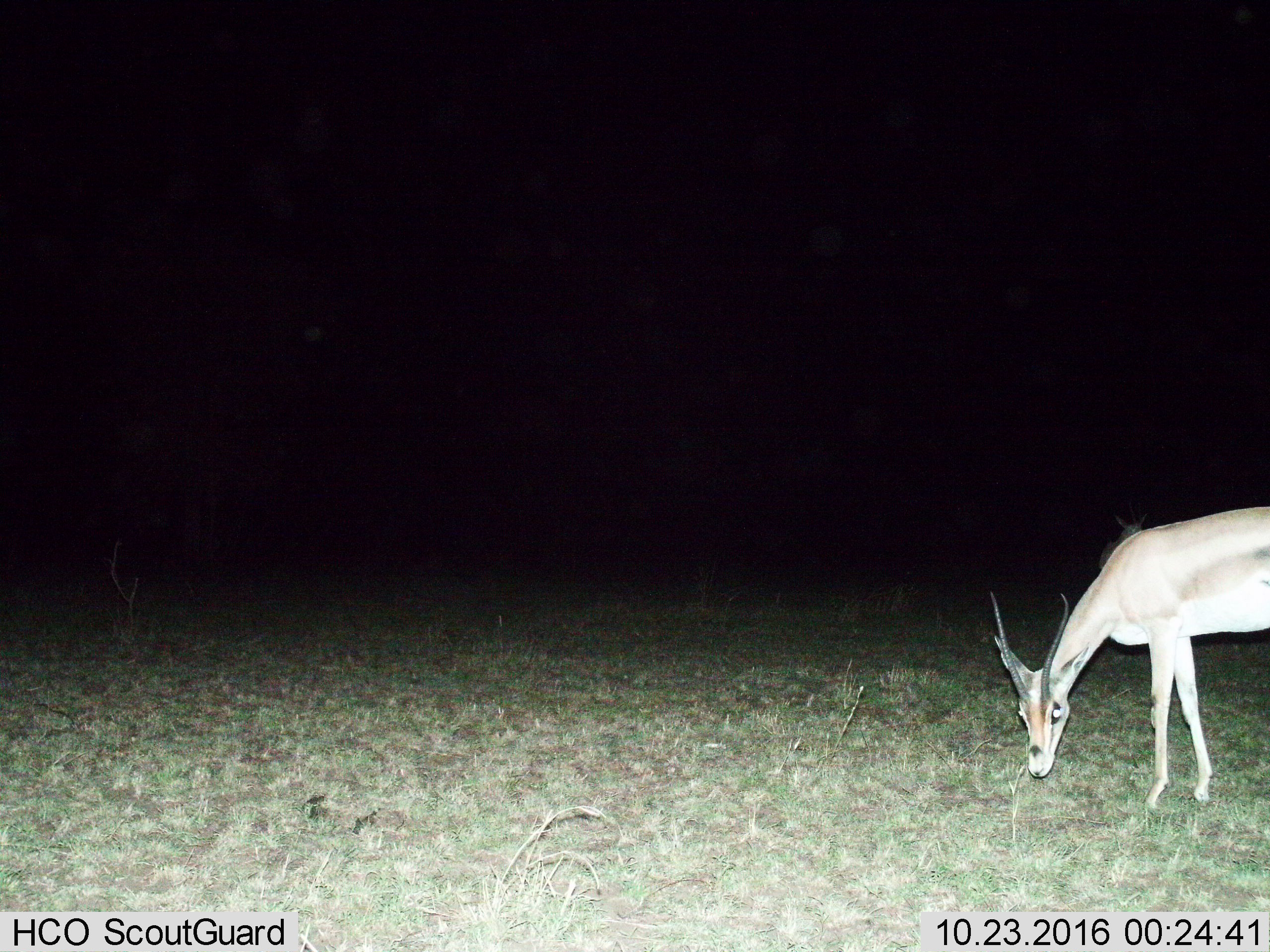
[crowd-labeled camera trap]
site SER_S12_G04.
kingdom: Animalia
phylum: Chordata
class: Mammalia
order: Artiodactyla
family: Bovidae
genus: Eudorcas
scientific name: Eudorcas thomsonii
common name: thomson's gazelle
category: gazellethomsons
Gazellethomsons (thomson's gazelle) (Eudorcas thomsonii), count 1. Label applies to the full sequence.